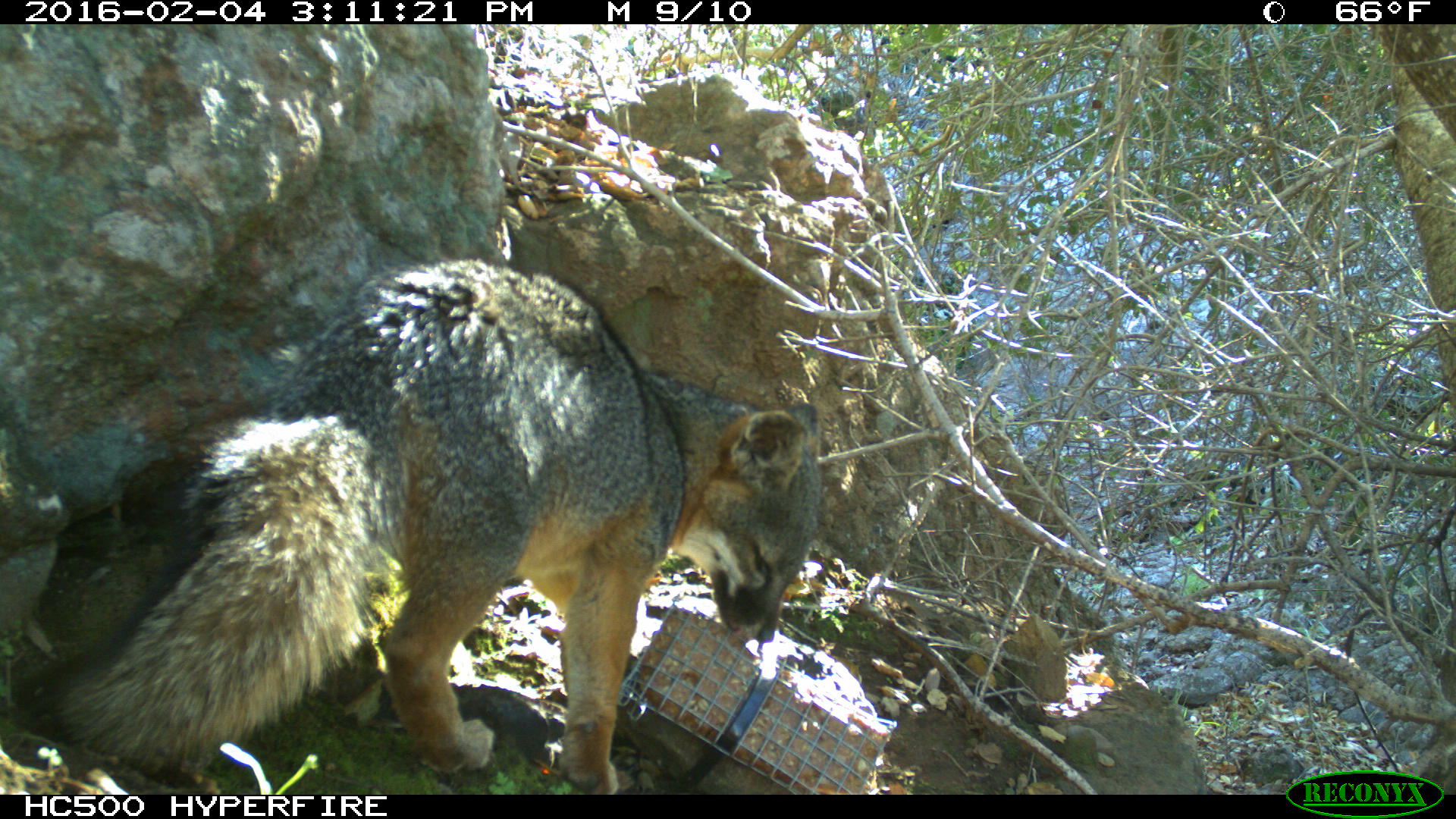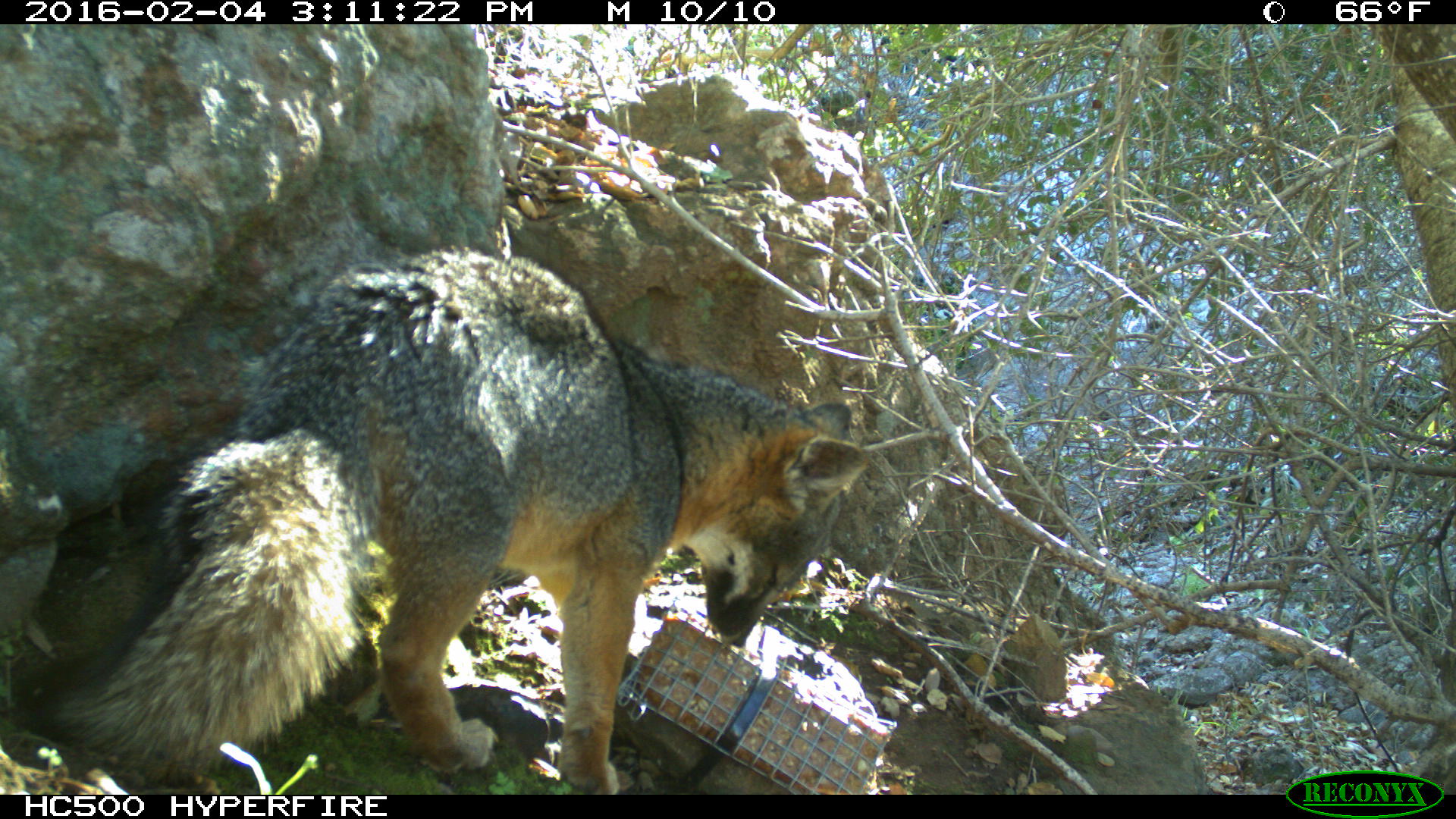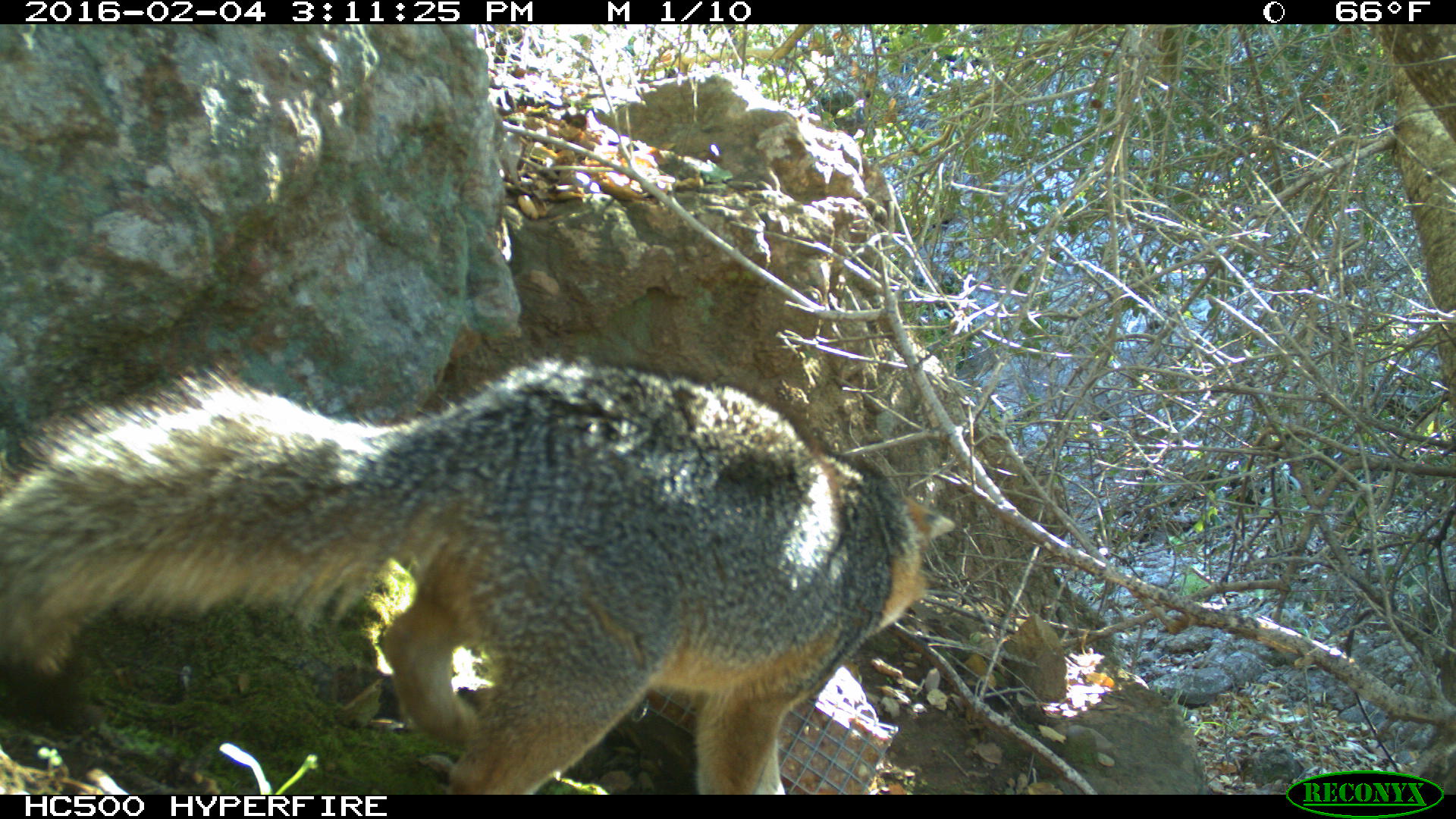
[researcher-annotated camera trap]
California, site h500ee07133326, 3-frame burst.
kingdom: Animalia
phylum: Chordata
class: Mammalia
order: Carnivora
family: Canidae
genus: Urocyon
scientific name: Urocyon littoralis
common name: island fox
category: fox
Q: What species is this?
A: Fox (island fox) (Urocyon littoralis).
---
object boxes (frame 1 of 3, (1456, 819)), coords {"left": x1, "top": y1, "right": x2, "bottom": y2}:
fox: {"left": 48, "top": 253, "right": 821, "bottom": 795}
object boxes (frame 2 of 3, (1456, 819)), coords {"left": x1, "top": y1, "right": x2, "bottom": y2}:
fox: {"left": 48, "top": 247, "right": 868, "bottom": 795}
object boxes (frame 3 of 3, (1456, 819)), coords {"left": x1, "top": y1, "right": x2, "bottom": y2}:
fox: {"left": 0, "top": 349, "right": 956, "bottom": 793}